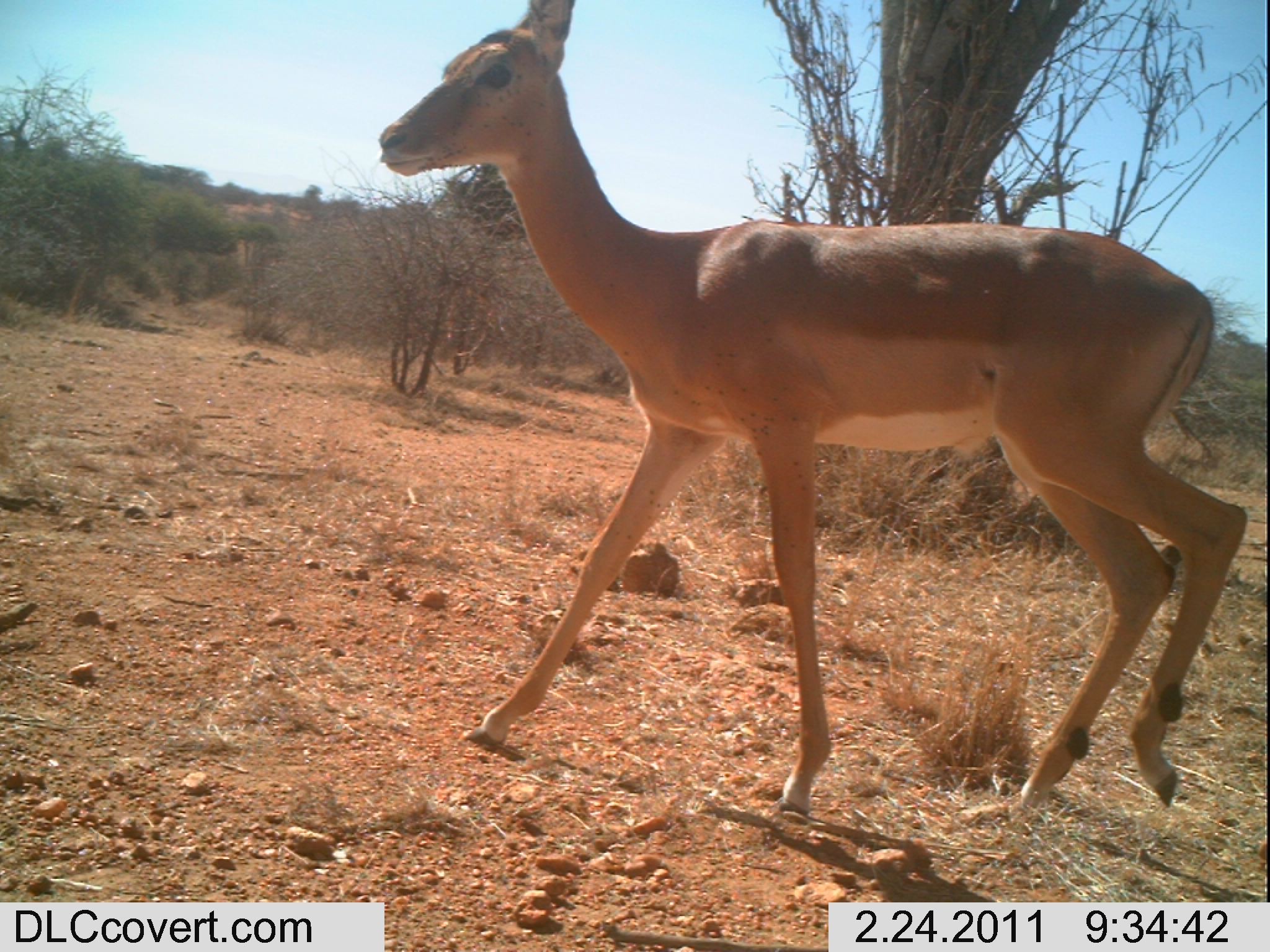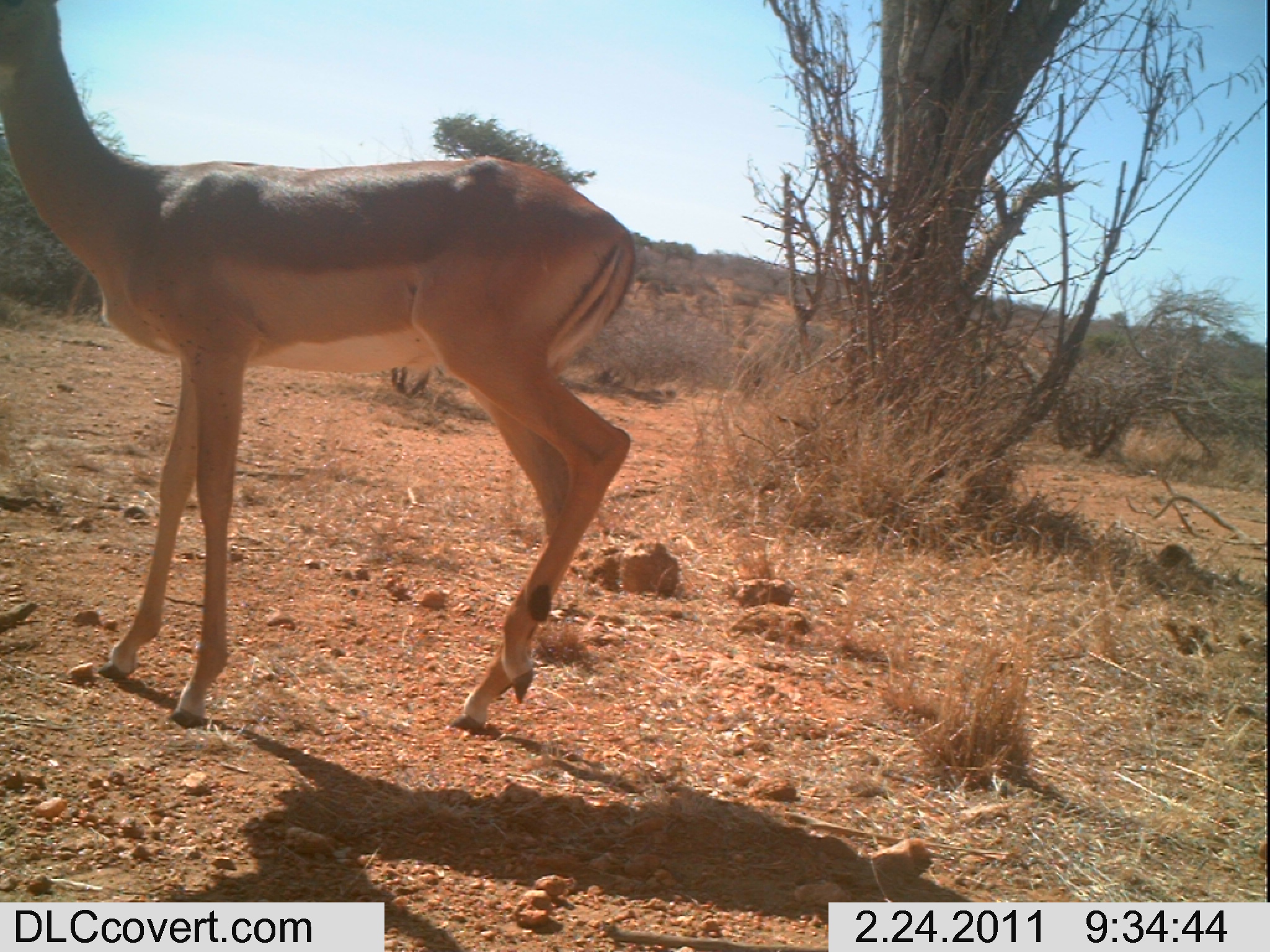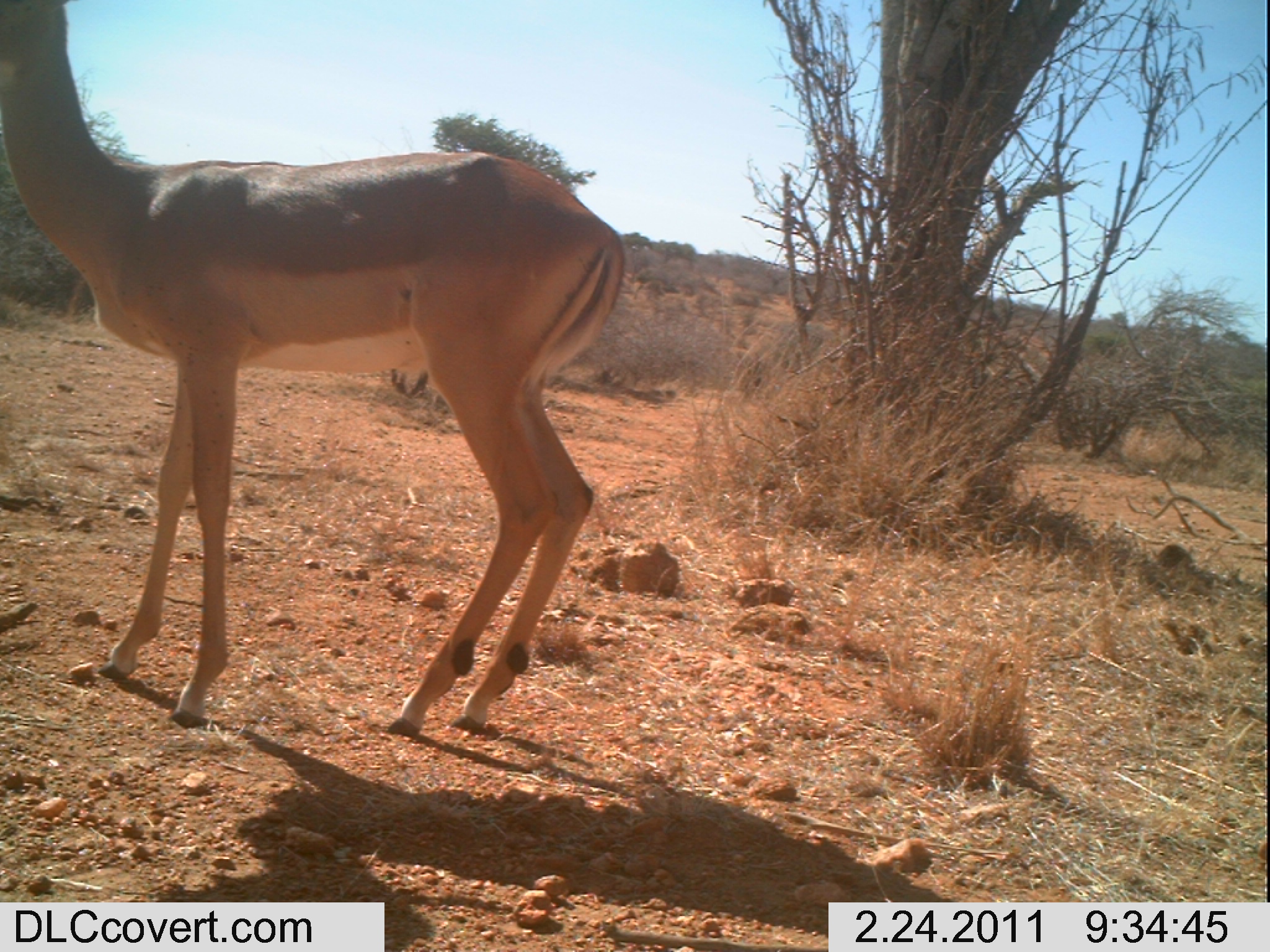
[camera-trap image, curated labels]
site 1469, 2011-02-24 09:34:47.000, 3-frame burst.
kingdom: Animalia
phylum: Chordata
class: Mammalia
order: Artiodactyla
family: Bovidae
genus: Aepyceros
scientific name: Aepyceros melampus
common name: impala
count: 1